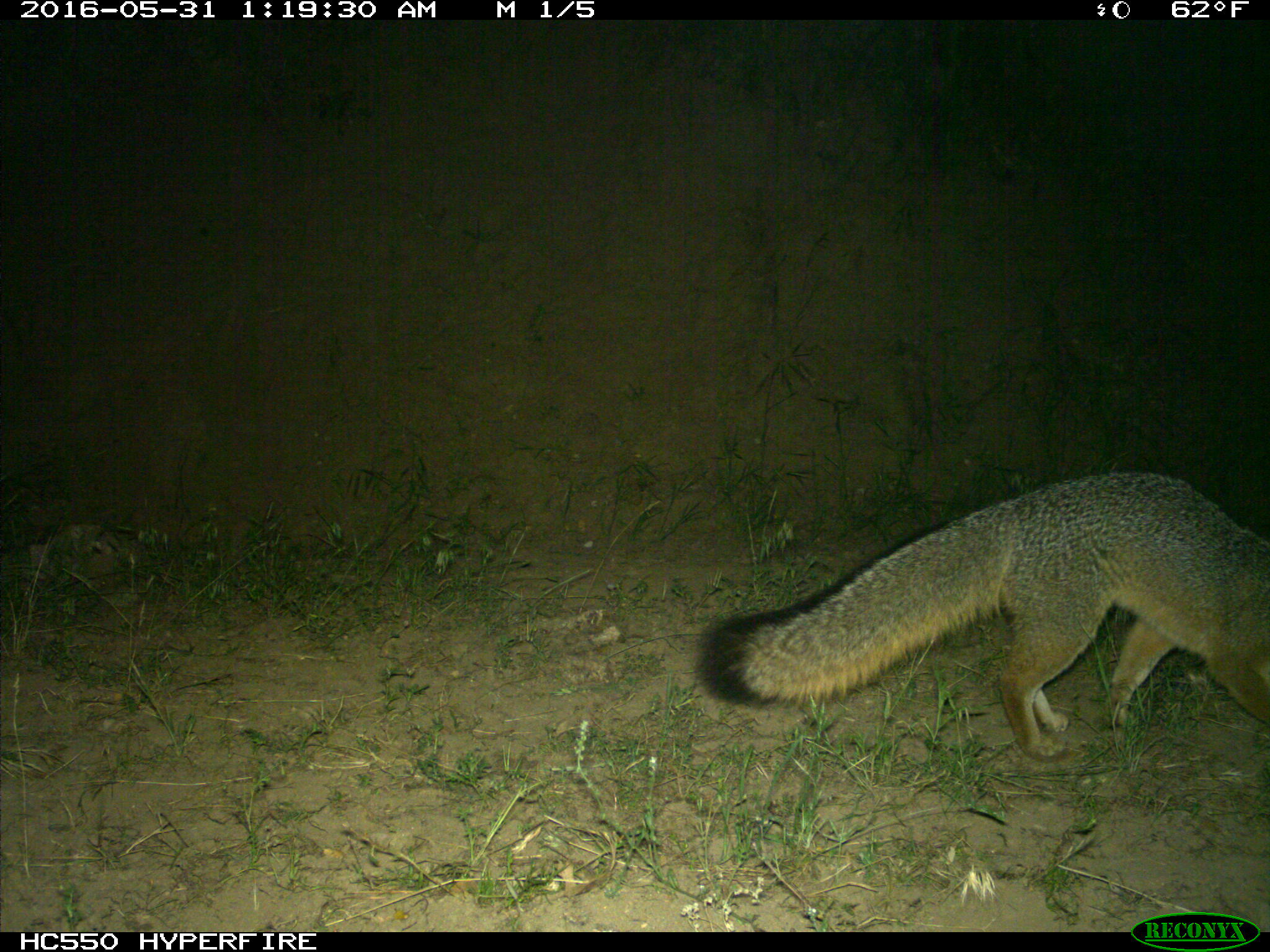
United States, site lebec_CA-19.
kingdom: Animalia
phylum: Chordata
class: Mammalia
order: Carnivora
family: Canidae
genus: Urocyon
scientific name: Urocyon cinereoargenteus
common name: gray fox